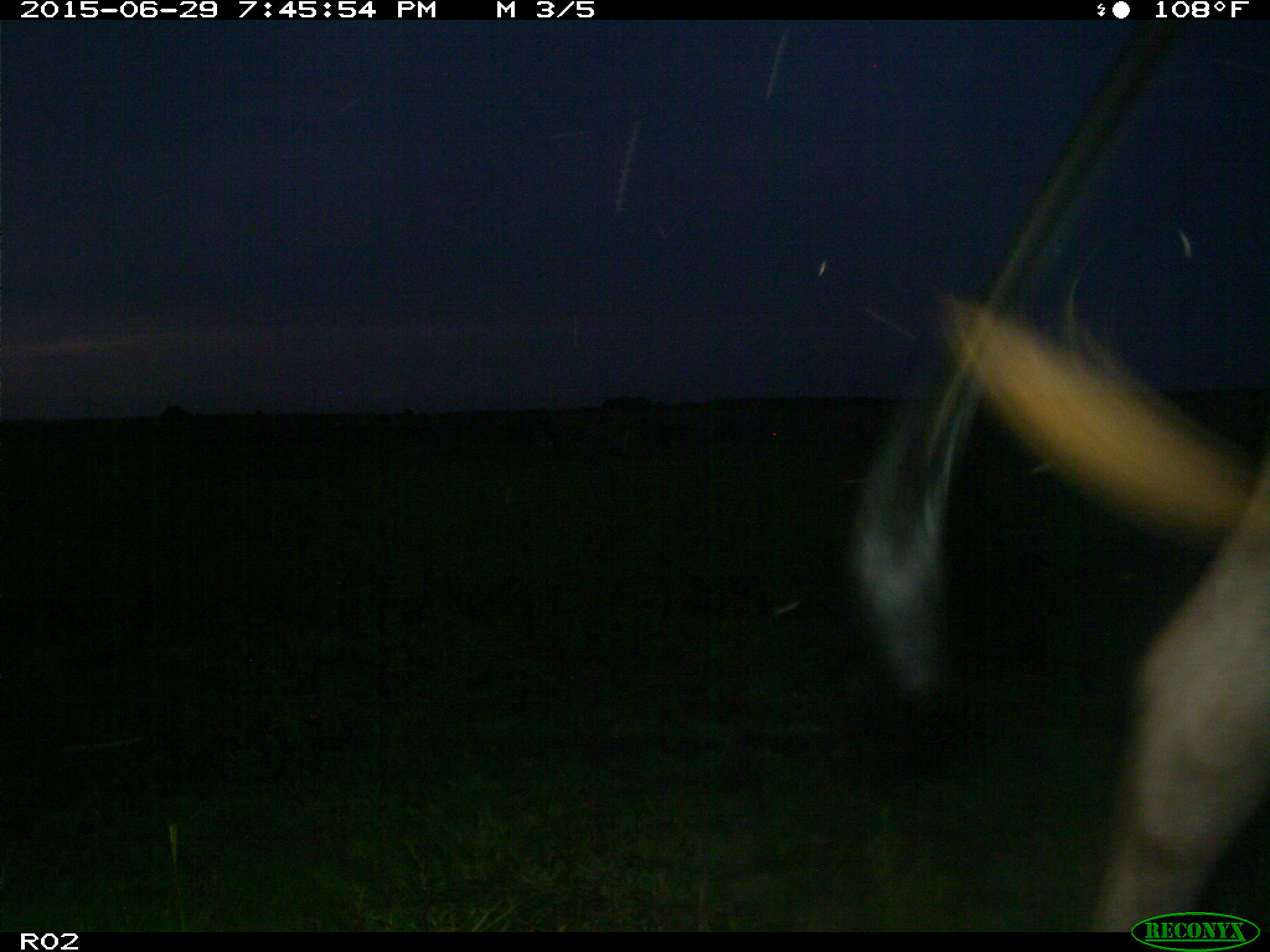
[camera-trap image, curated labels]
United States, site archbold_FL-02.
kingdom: Animalia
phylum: Chordata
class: Mammalia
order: Artiodactyla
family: Bovidae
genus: Bos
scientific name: Bos taurus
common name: domestic cow